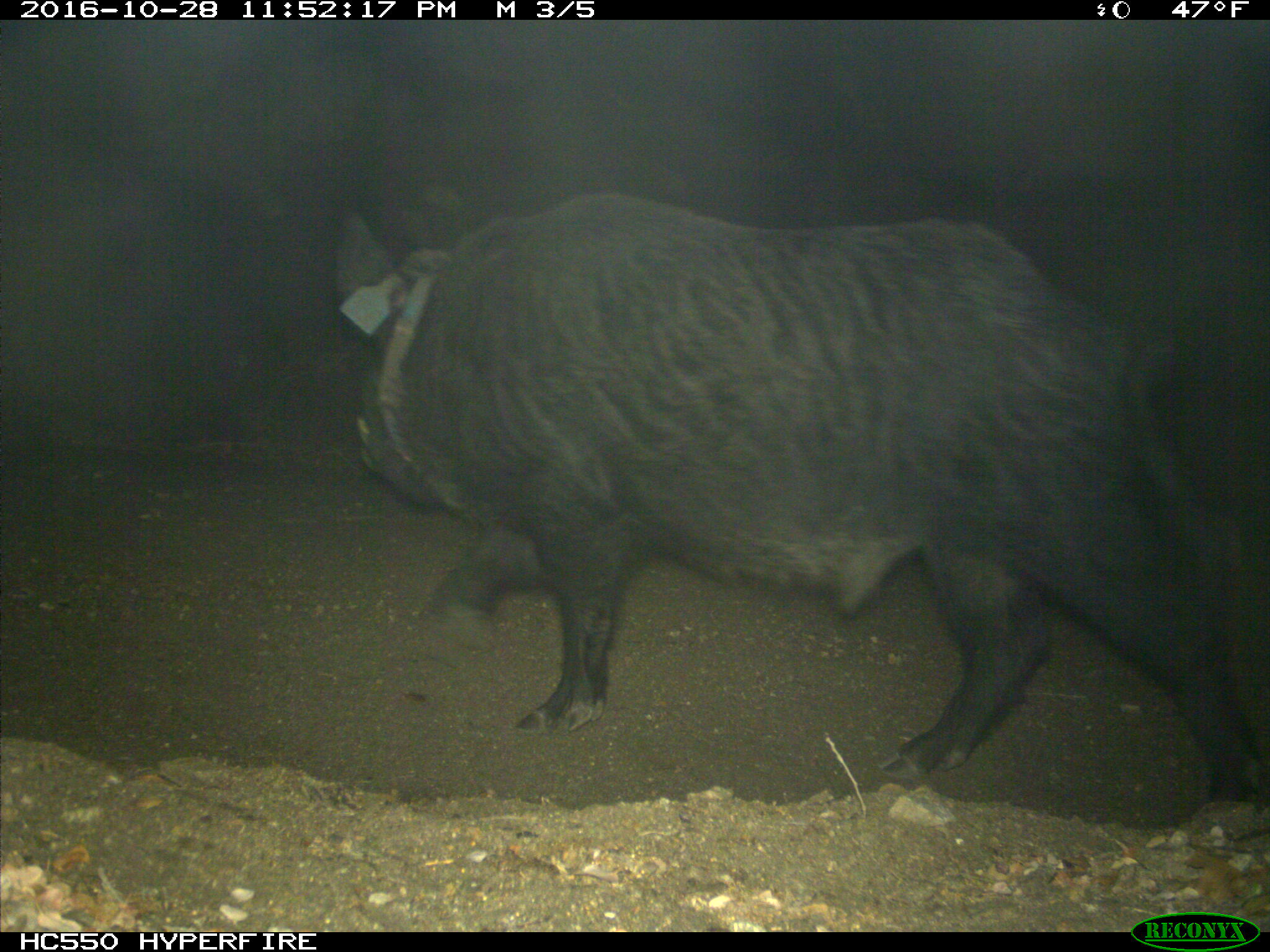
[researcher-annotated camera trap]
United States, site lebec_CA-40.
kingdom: Animalia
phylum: Chordata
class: Mammalia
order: Artiodactyla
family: Suidae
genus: Sus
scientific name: Sus scrofa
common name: wild boar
Sus scrofa (wild boar).